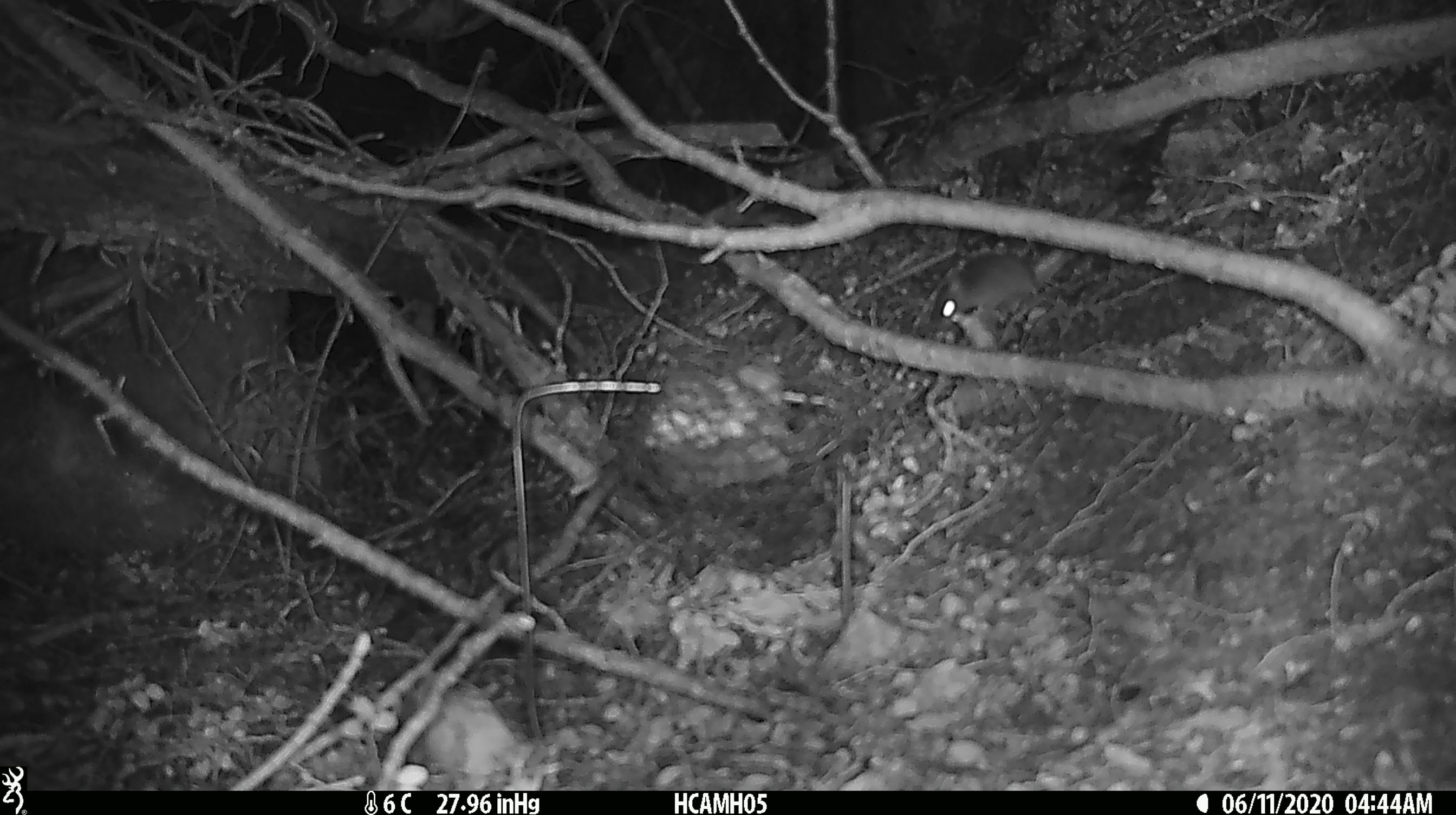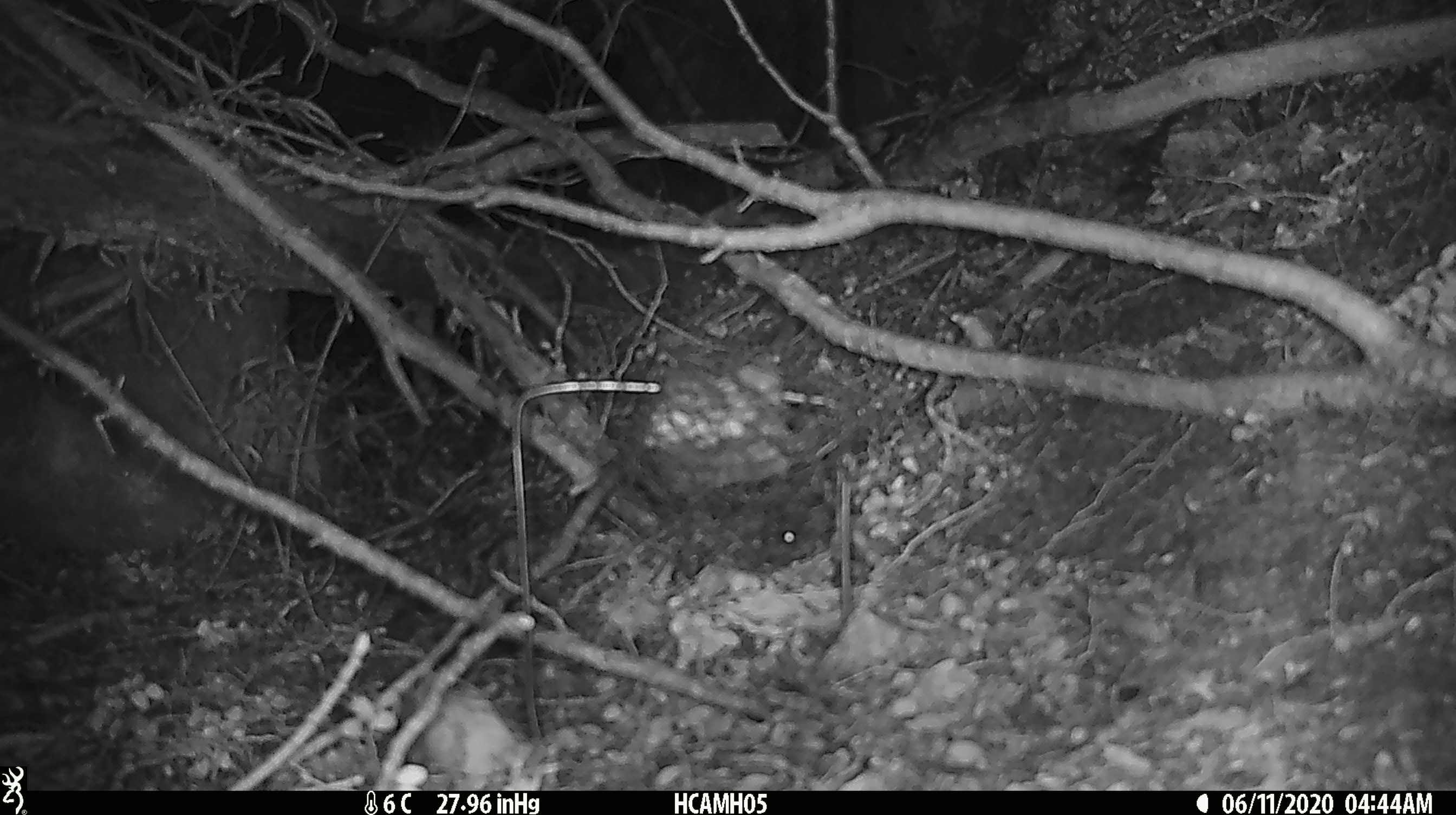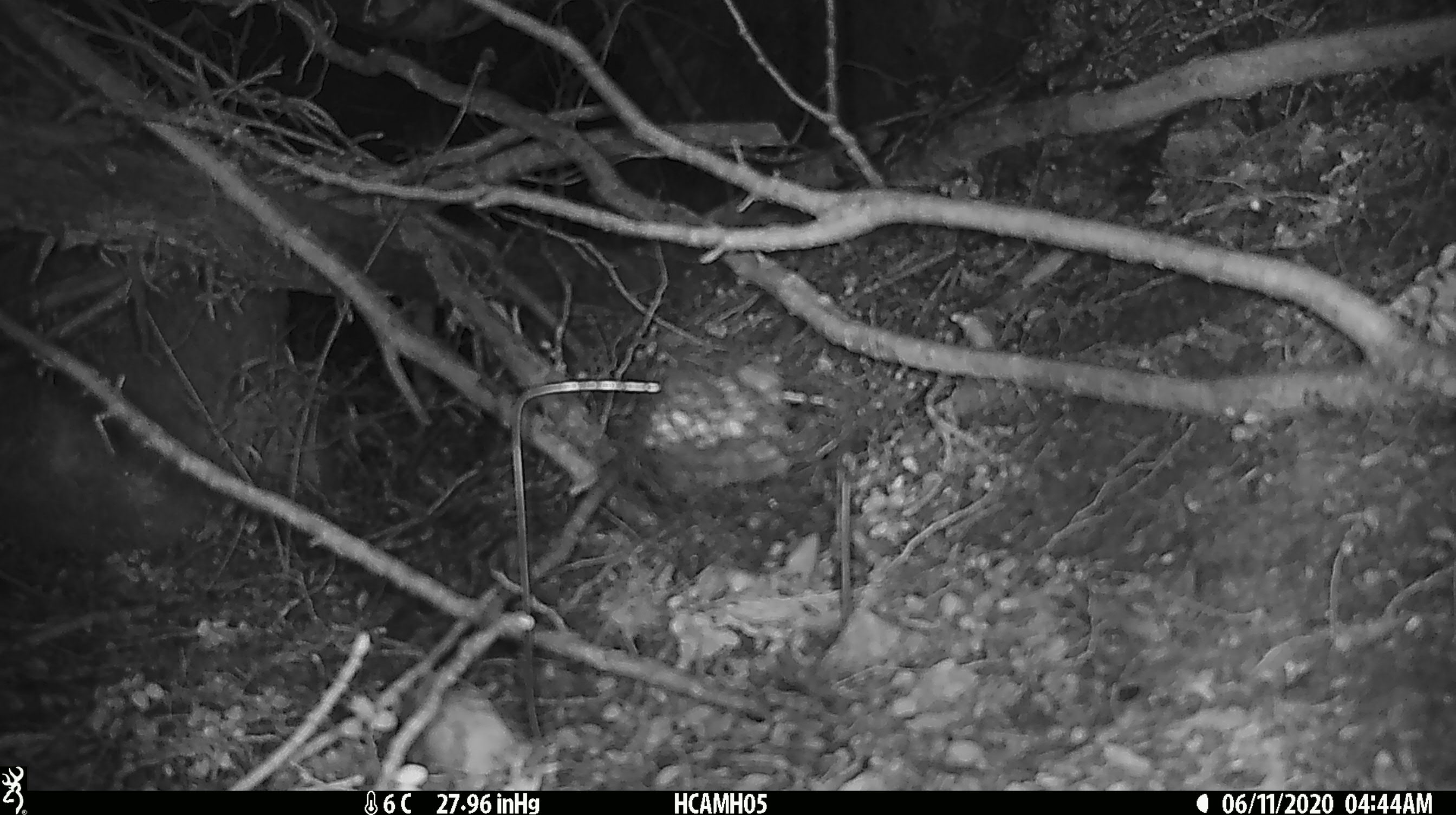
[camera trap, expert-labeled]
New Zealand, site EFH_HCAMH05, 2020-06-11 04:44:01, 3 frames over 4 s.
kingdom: Animalia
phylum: Chordata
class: Mammalia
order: Rodentia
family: Muridae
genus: Rattus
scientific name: Rattus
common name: rat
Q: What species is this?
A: Rat (Rattus).